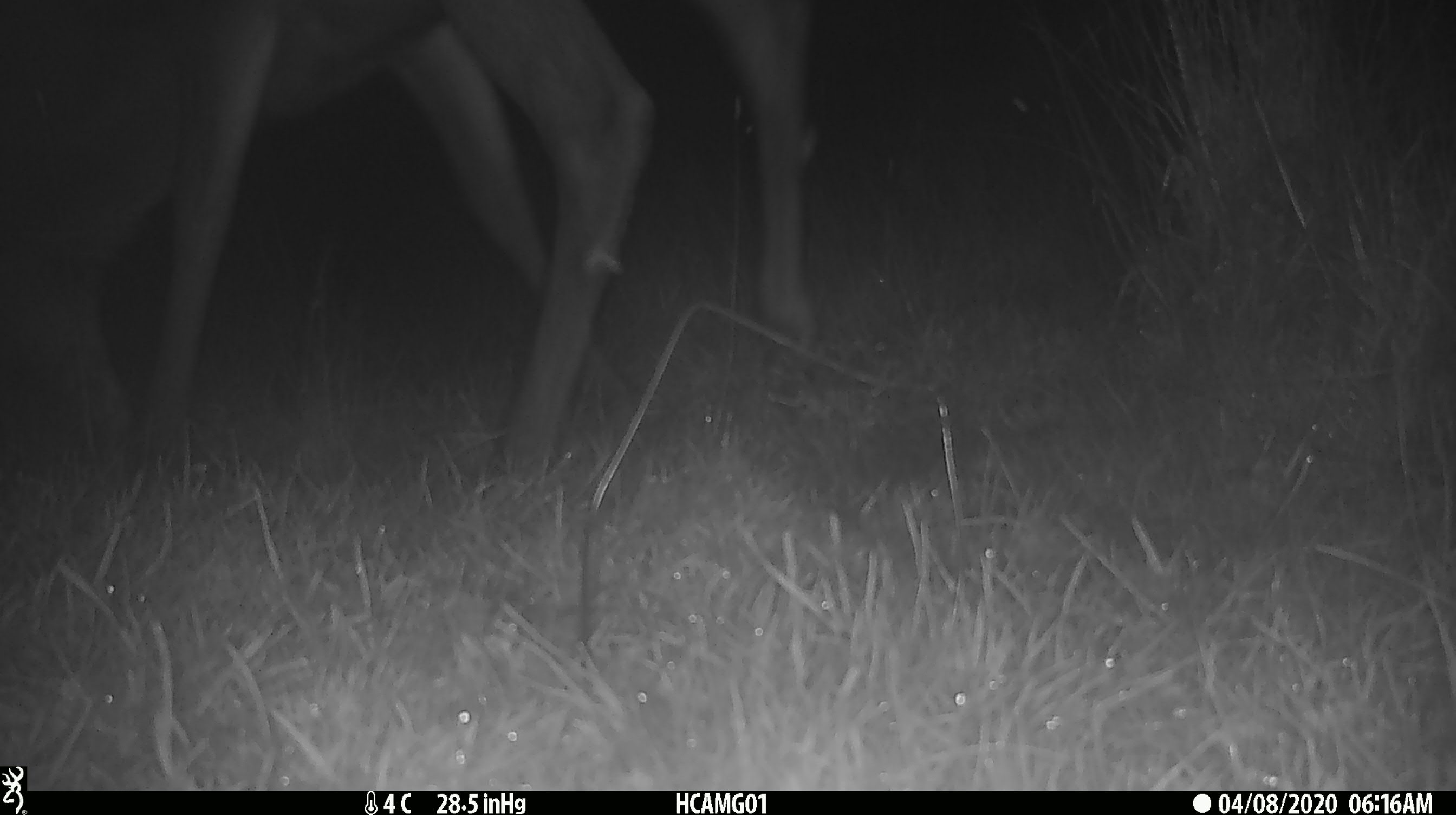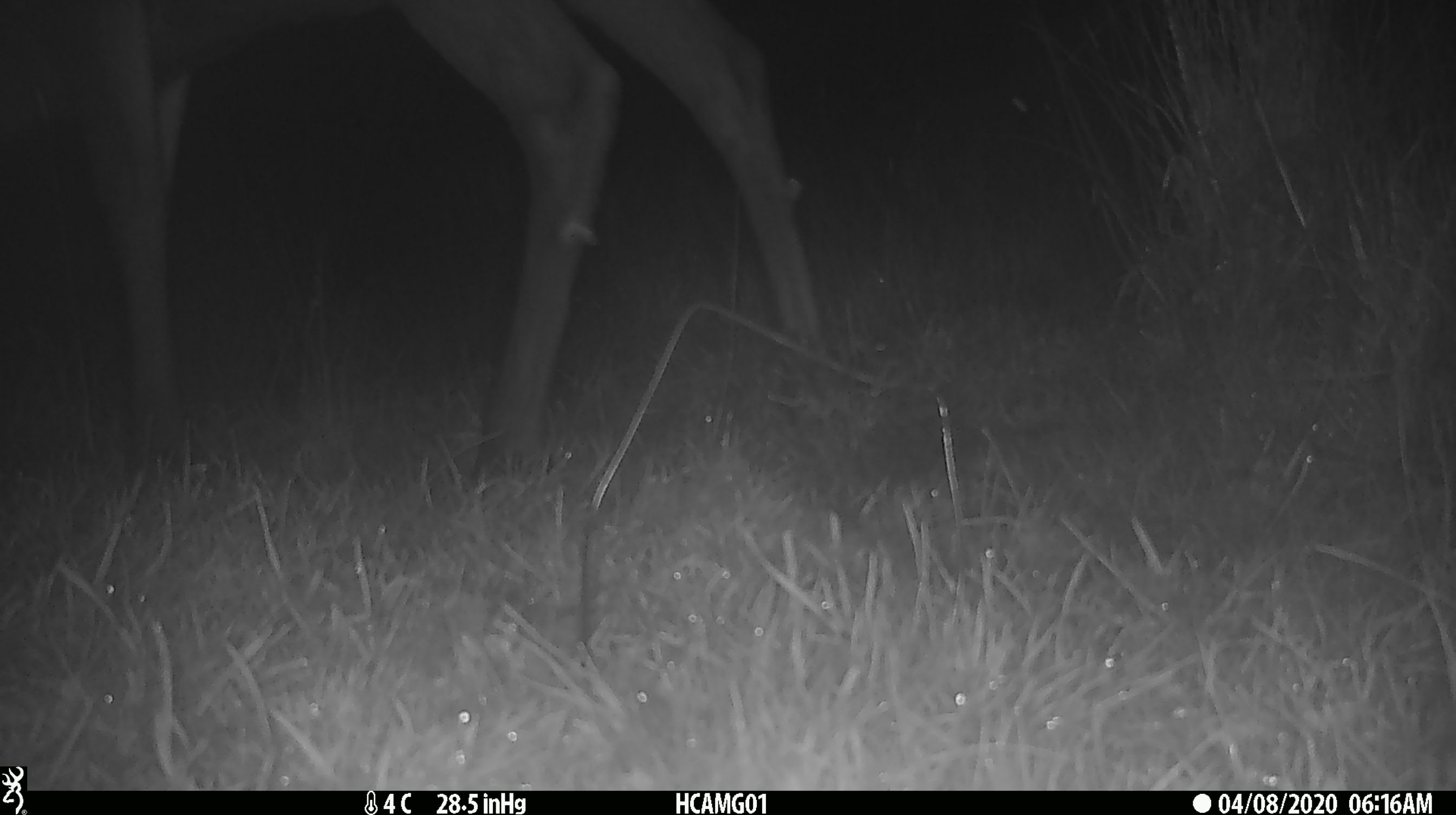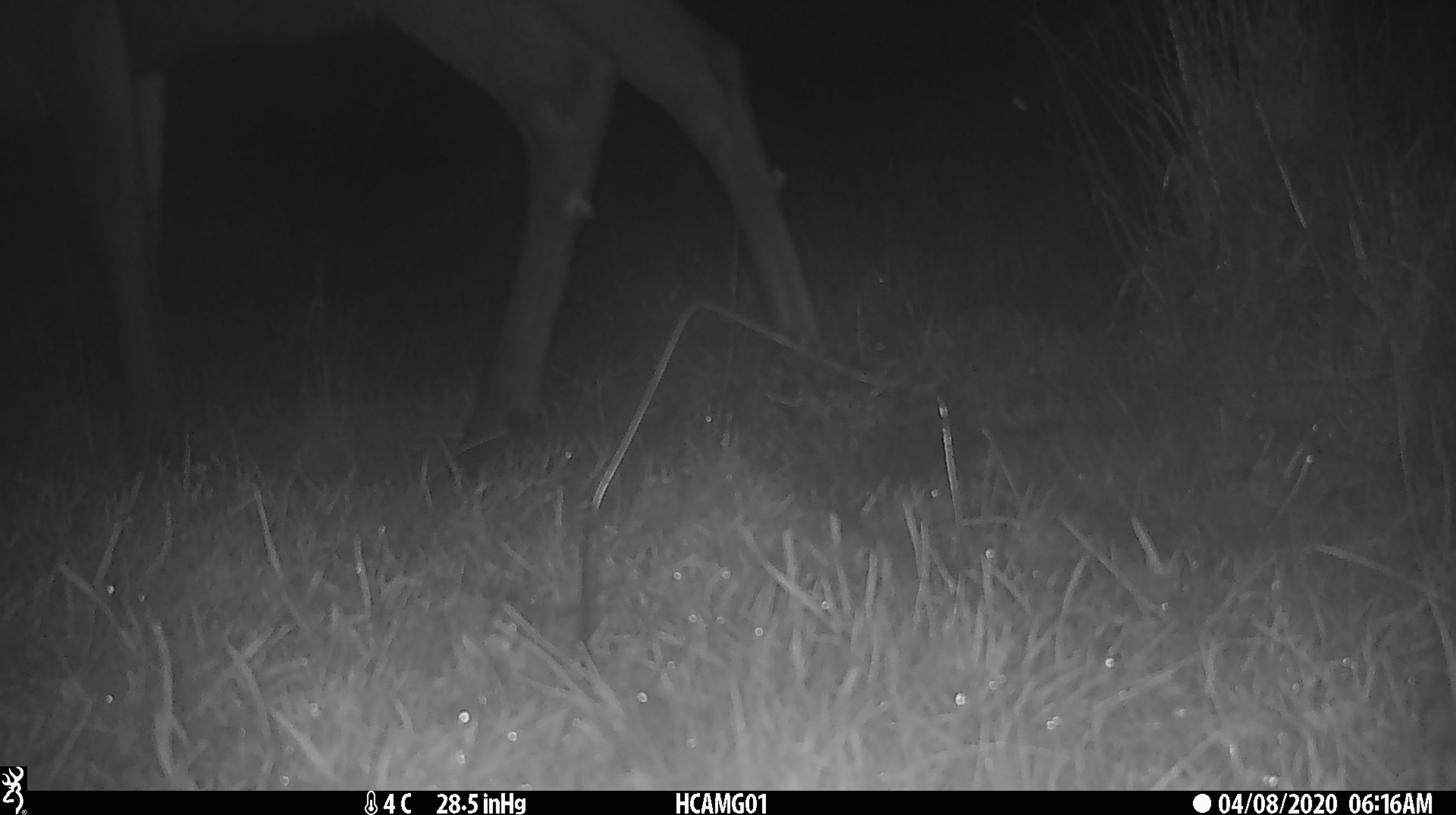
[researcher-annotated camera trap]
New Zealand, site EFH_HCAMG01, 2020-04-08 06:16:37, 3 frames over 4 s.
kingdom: Animalia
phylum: Chordata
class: Mammalia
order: Artiodactyla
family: Cervidae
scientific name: Cervidae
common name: deer